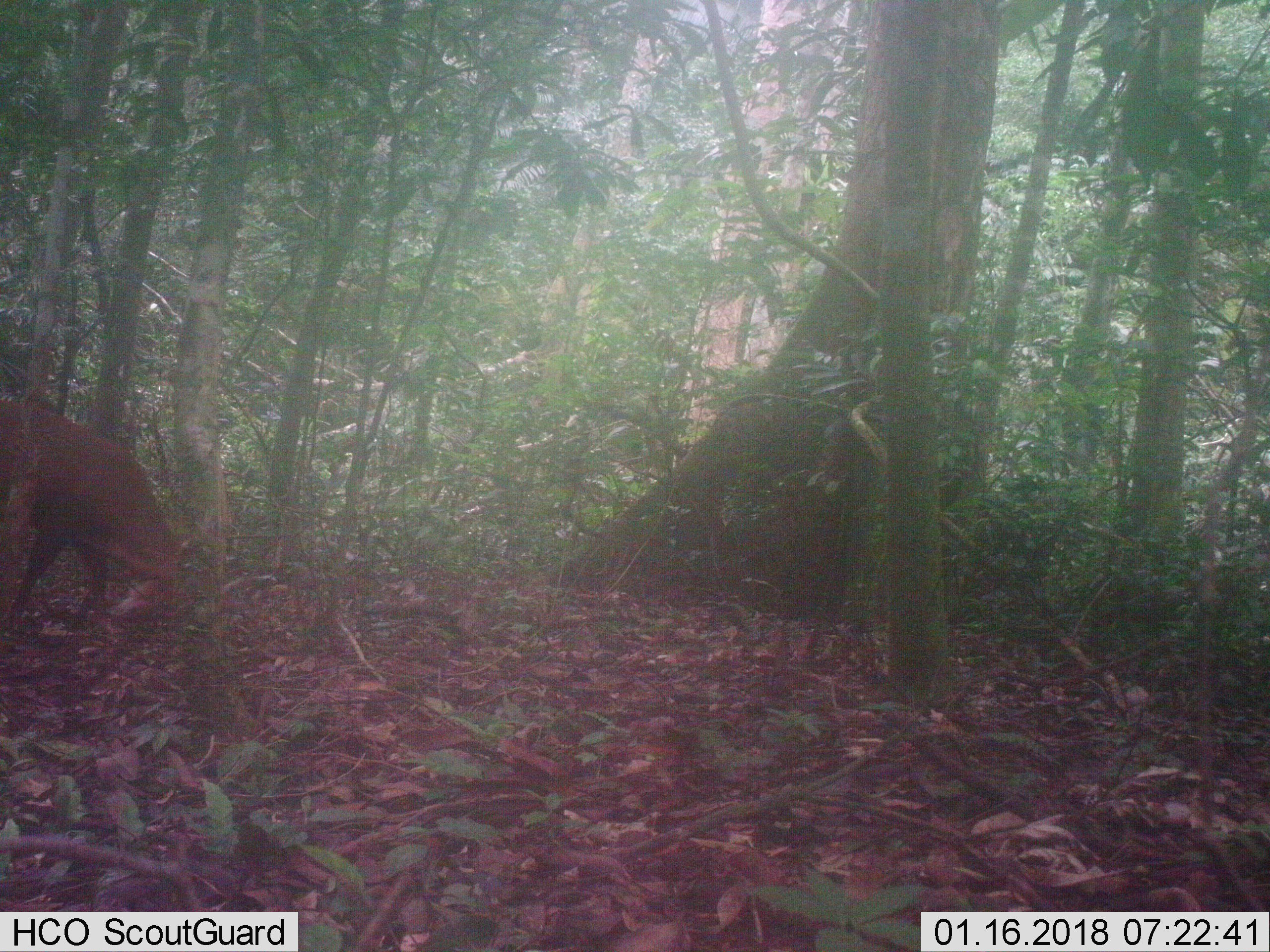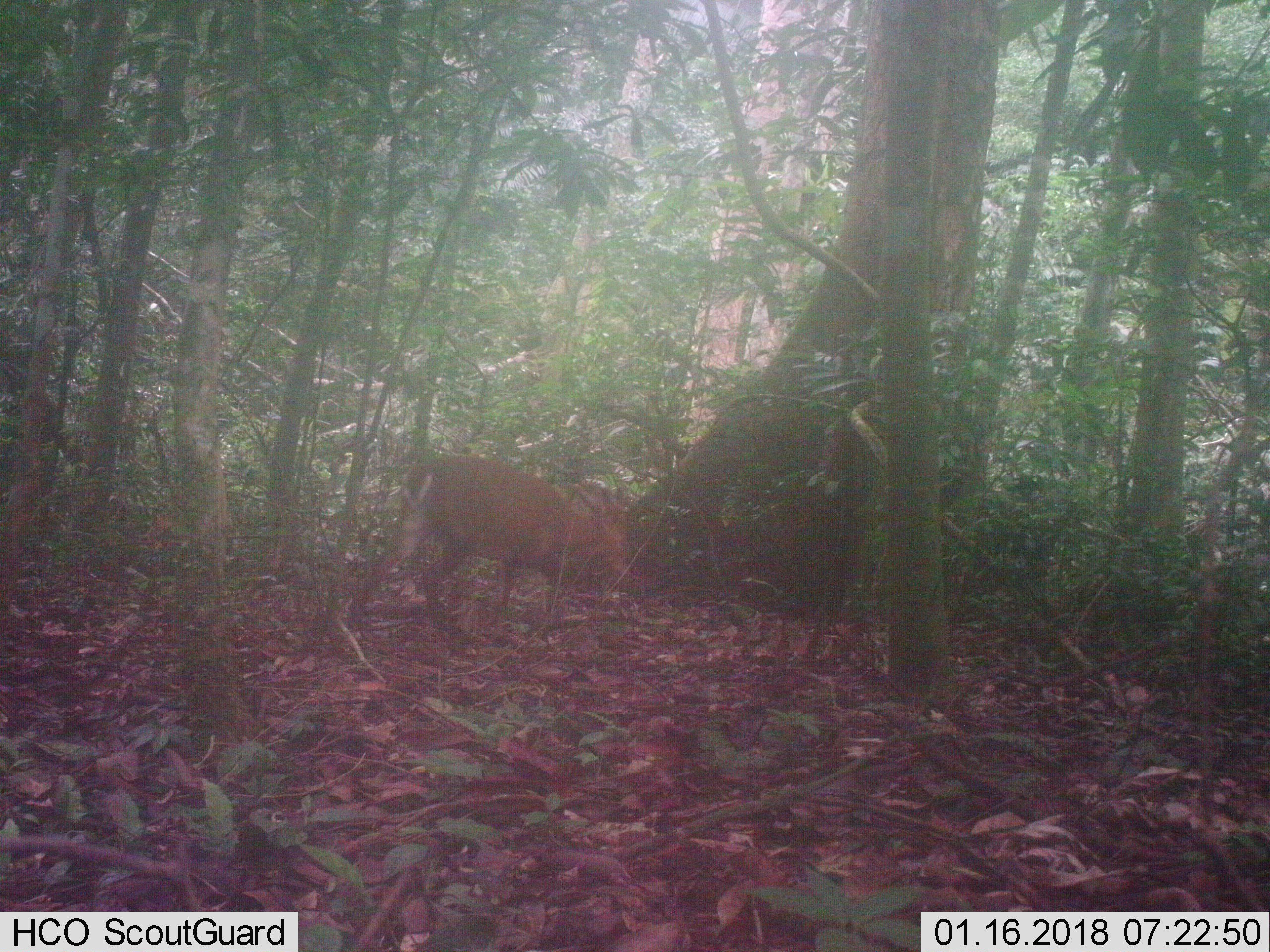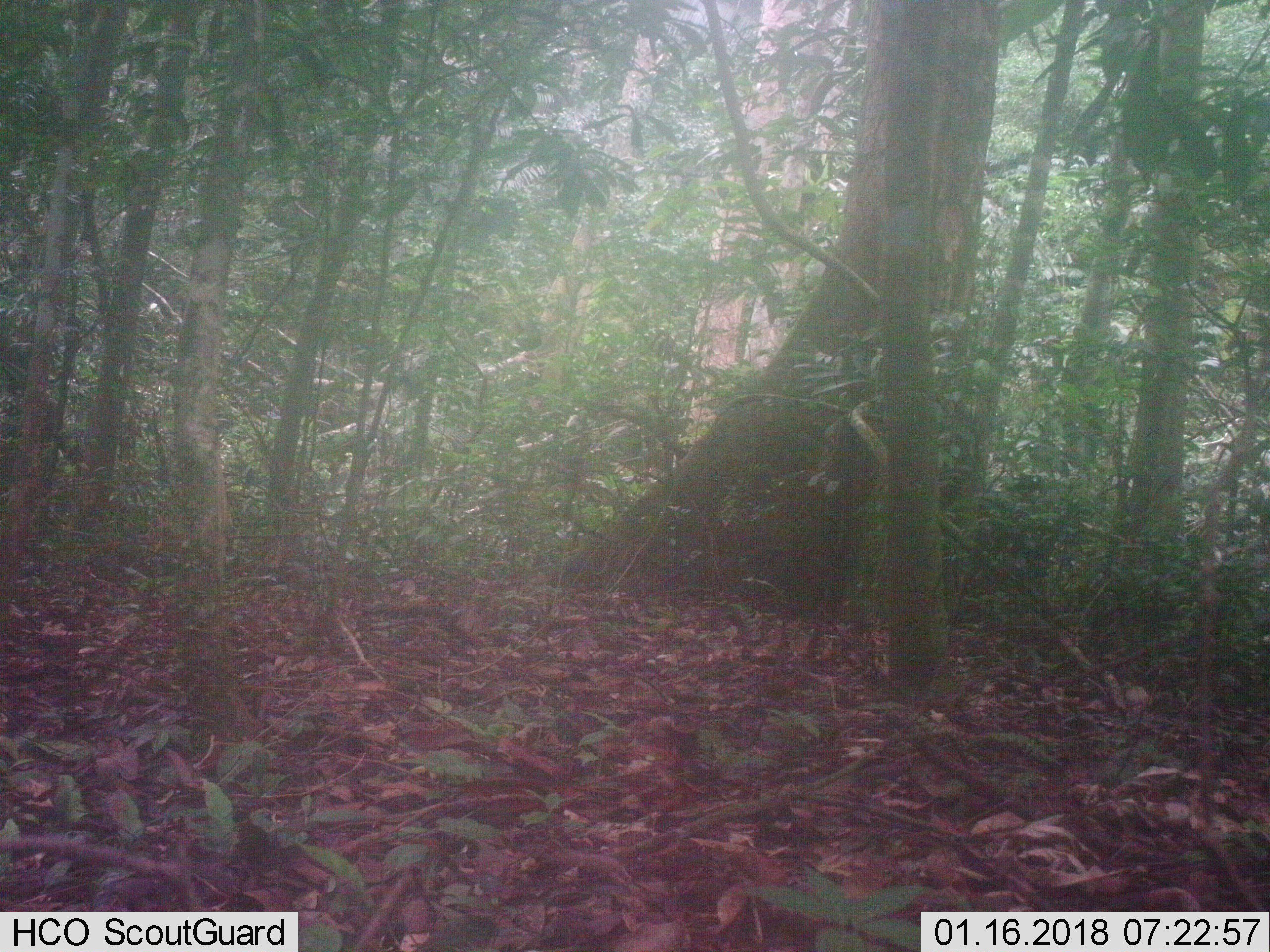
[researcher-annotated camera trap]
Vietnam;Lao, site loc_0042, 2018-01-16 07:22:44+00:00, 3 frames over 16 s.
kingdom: Animalia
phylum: Chordata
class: Mammalia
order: Artiodactyla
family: Cervidae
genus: Muntiacus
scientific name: Muntiacus vuquangensis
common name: large-antlered muntjac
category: large antlered muntjac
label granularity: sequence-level